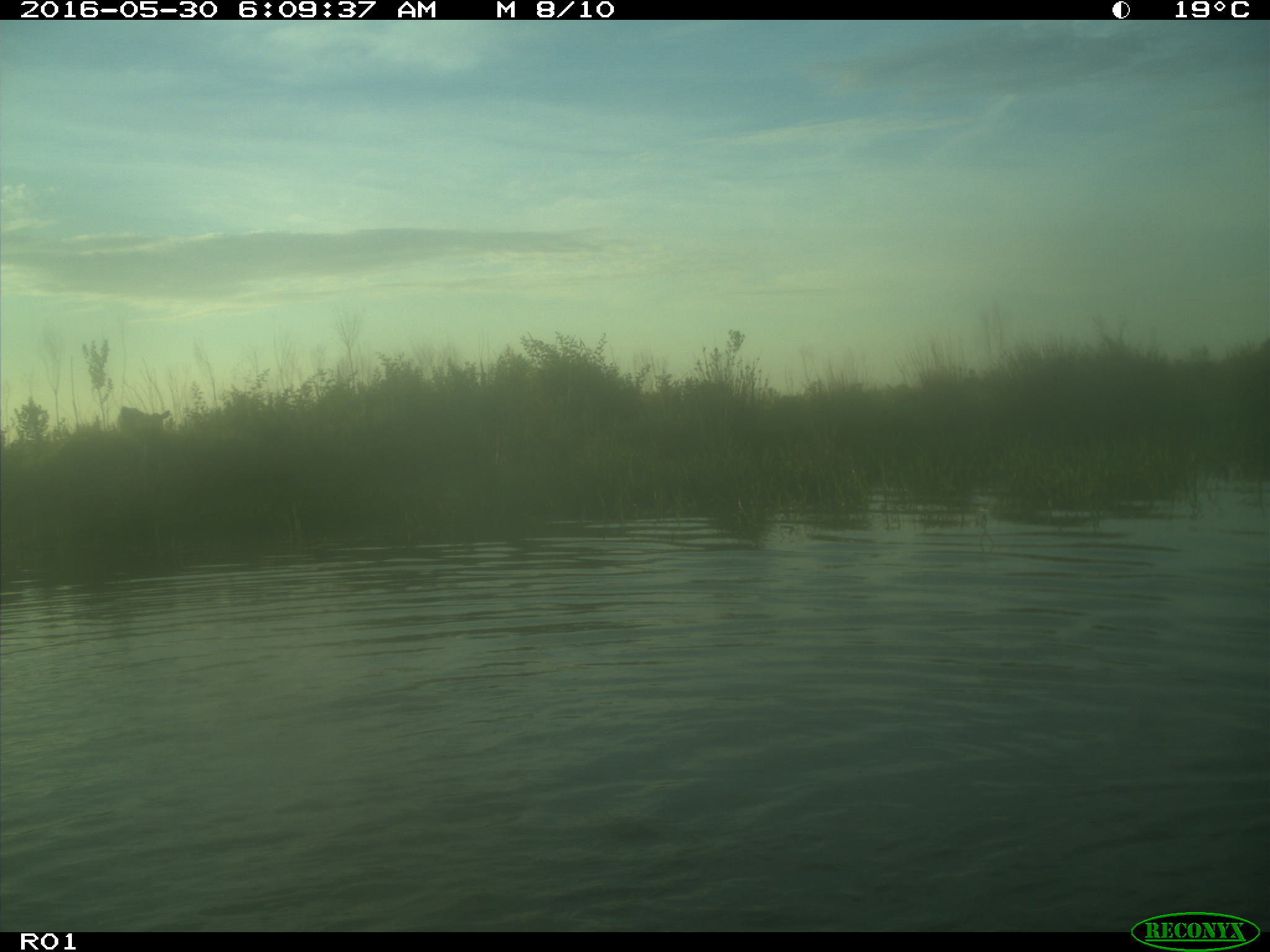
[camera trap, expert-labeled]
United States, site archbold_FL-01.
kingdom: Animalia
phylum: Chordata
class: Mammalia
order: Artiodactyla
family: Bovidae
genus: Bos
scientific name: Bos taurus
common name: domestic cow